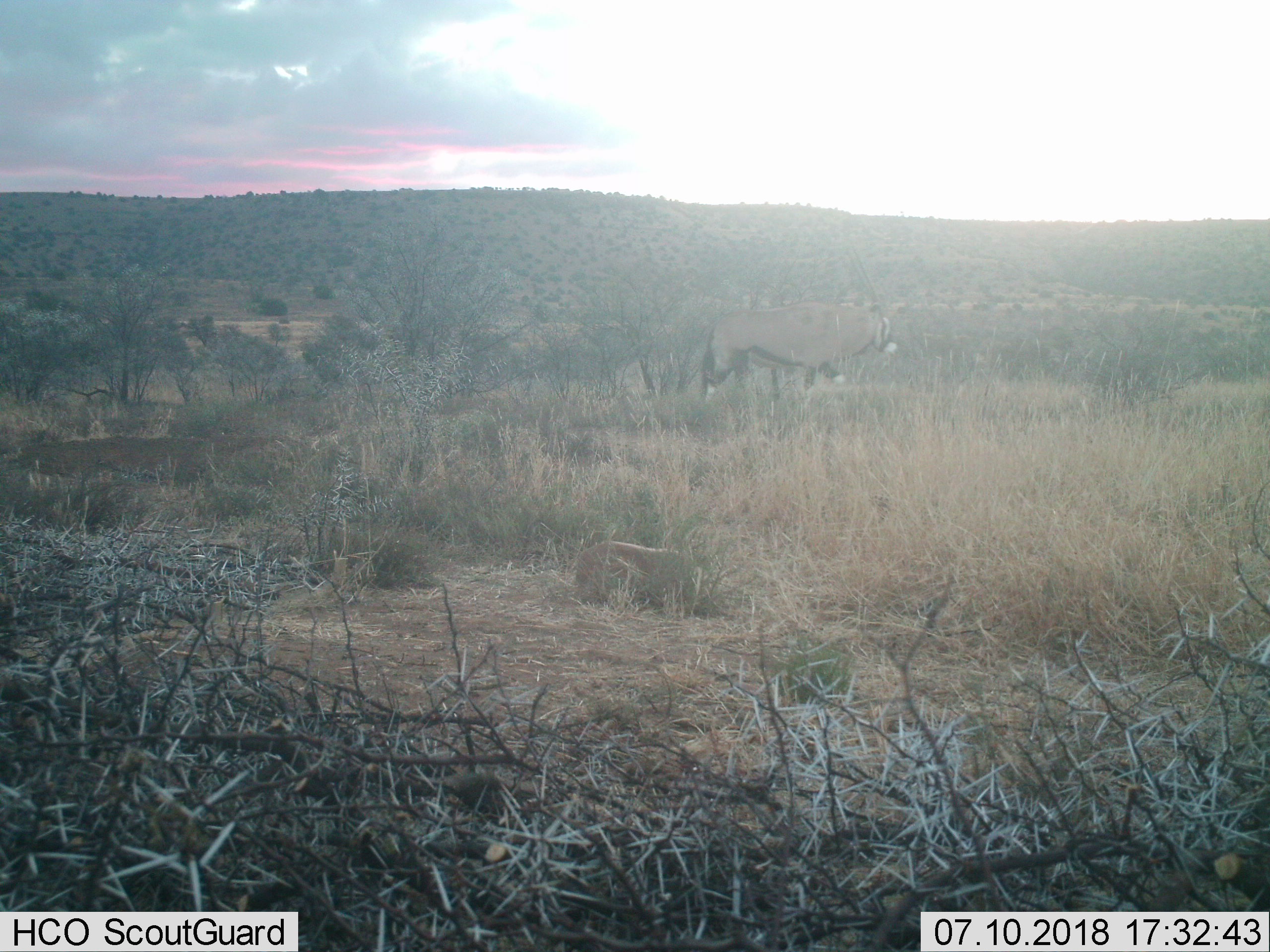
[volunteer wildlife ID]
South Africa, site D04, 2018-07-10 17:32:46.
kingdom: Animalia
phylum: Chordata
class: Mammalia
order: Artiodactyla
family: Bovidae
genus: Oryx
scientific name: Oryx gazella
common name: gemsbok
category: gemsbokoryx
Gemsbokoryx (gemsbok) (Oryx gazella), count 1. Behavior (volunteer vote fractions): standing 56%, resting 0%, moving 44%, interacting 0%. Young present (vote fraction): 0%. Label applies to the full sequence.